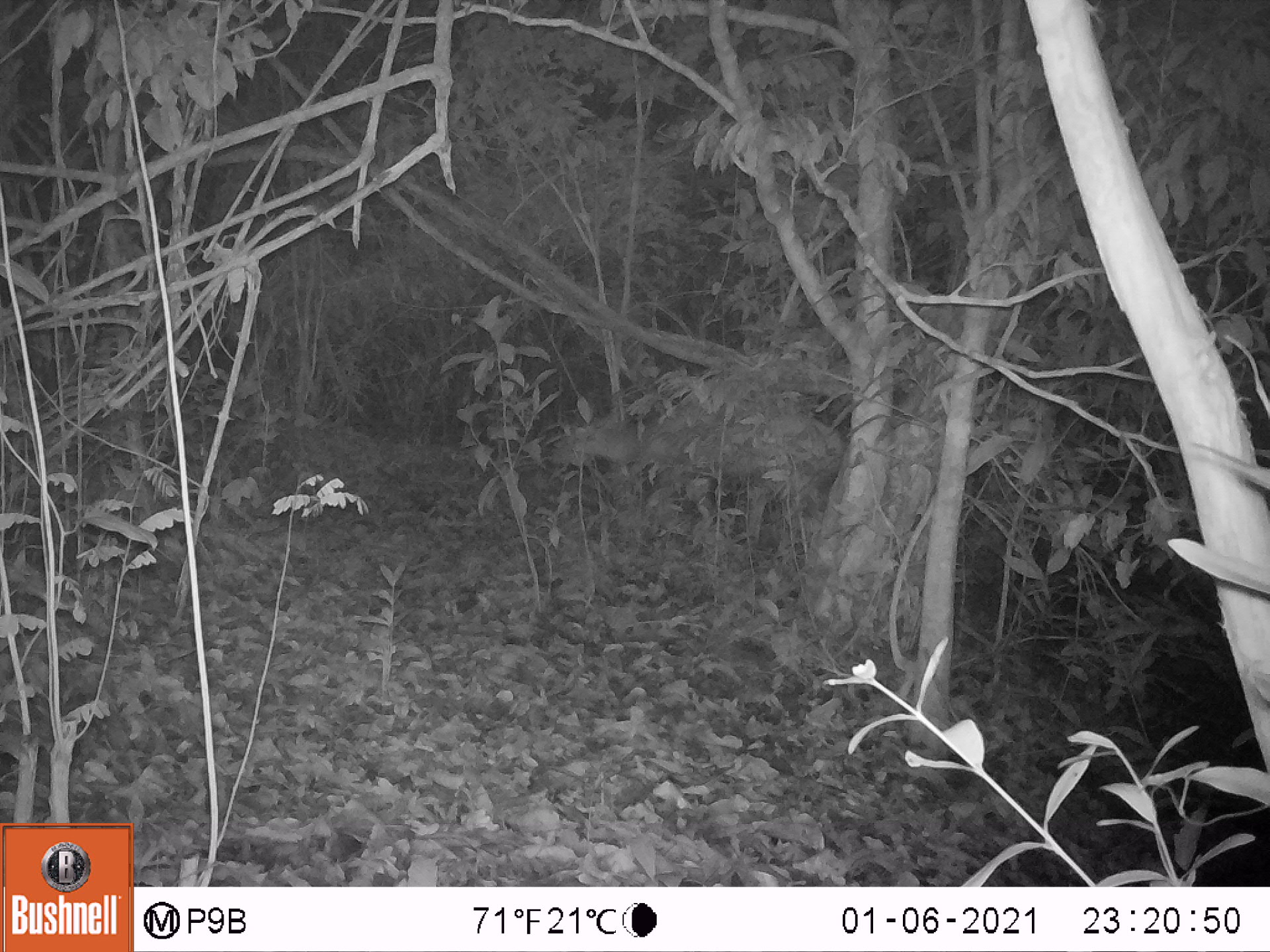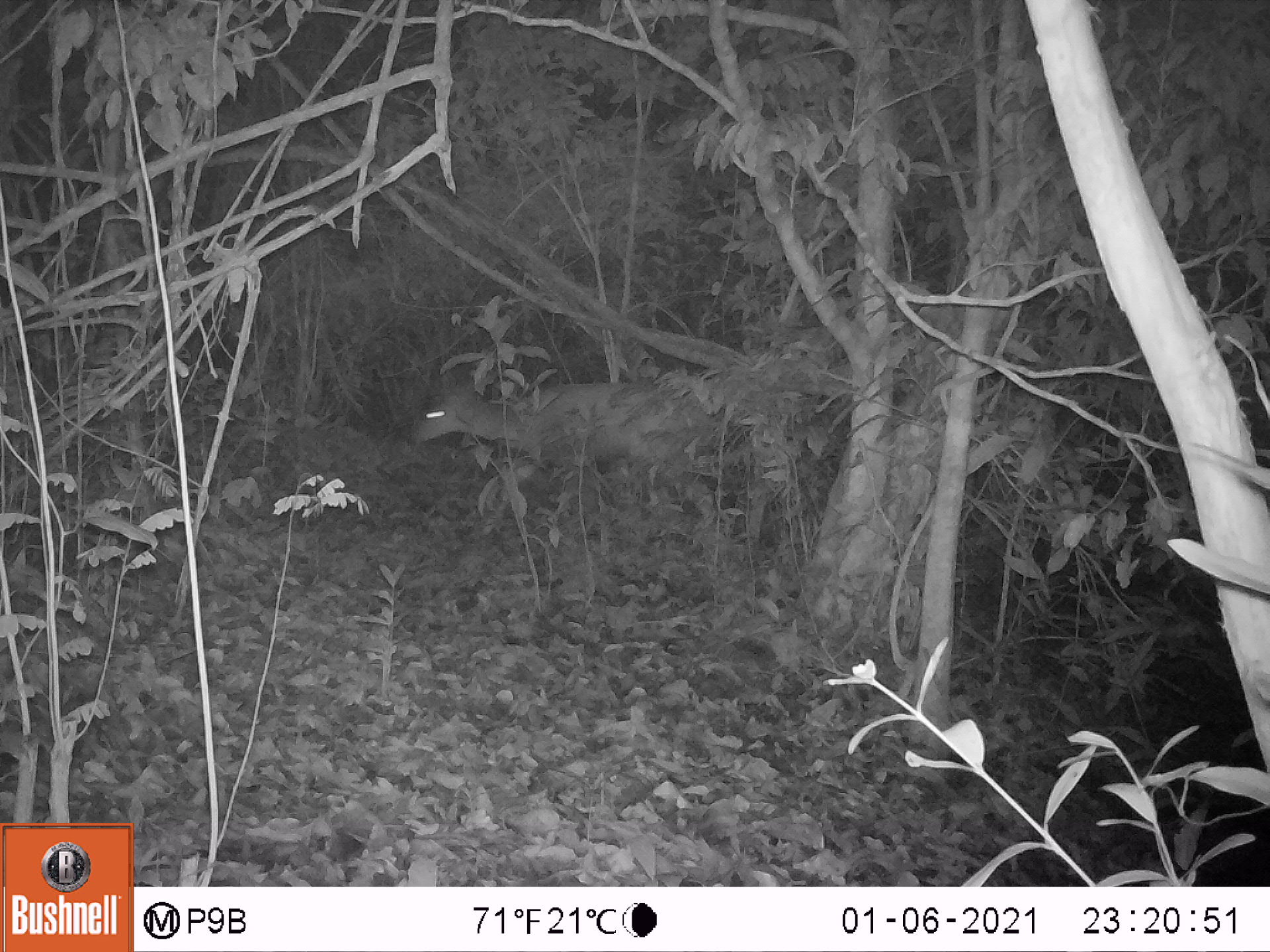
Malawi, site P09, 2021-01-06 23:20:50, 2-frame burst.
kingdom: Animalia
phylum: Chordata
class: Mammalia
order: Artiodactyla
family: Bovidae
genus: Tragelaphus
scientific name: Tragelaphus sylvaticus sylvaticus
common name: cape bushbuck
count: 1